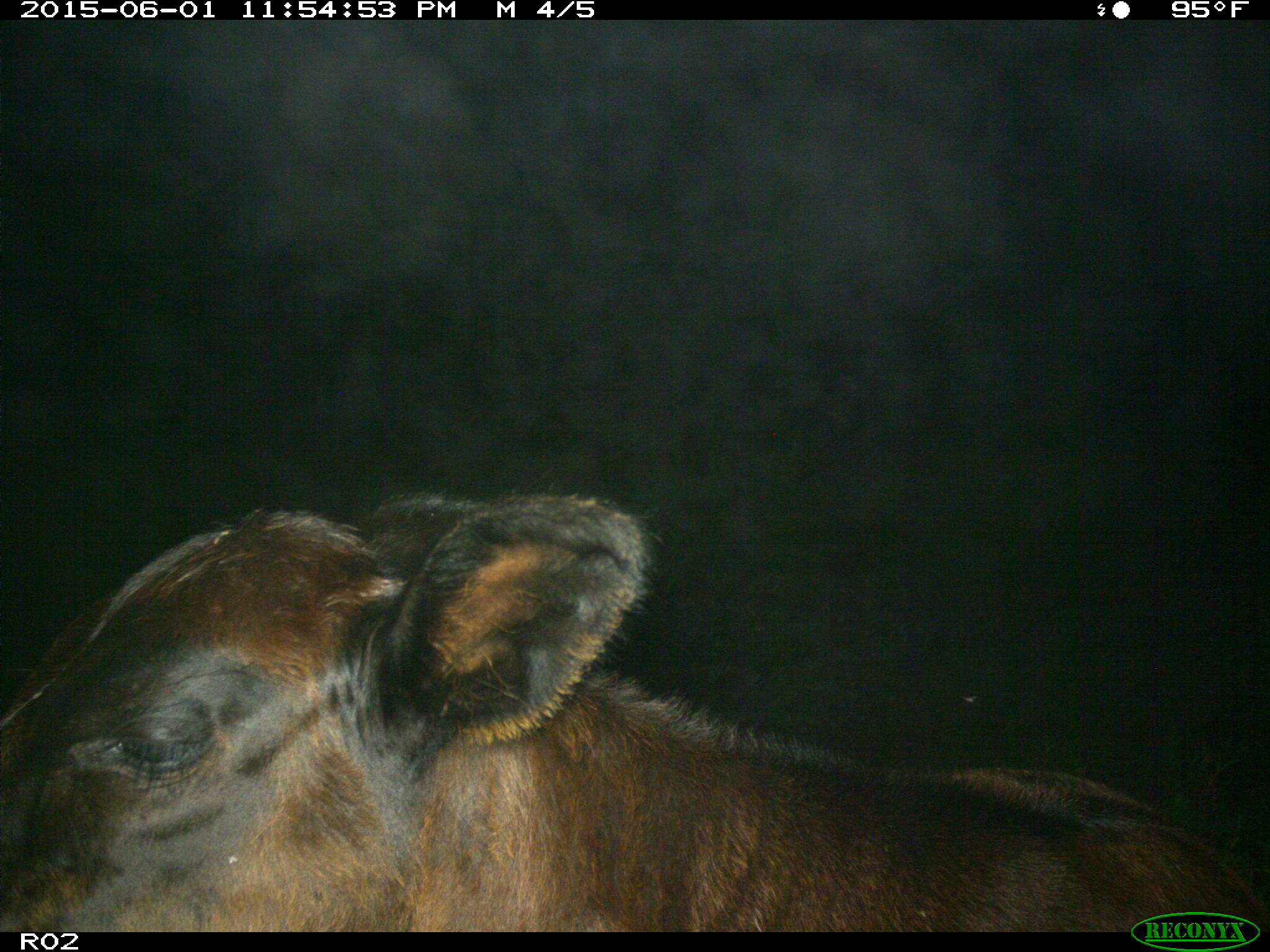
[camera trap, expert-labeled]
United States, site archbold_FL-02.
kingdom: Animalia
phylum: Chordata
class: Mammalia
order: Artiodactyla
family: Bovidae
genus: Bos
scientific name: Bos taurus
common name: domestic cow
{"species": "Bos taurus (domestic cow)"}